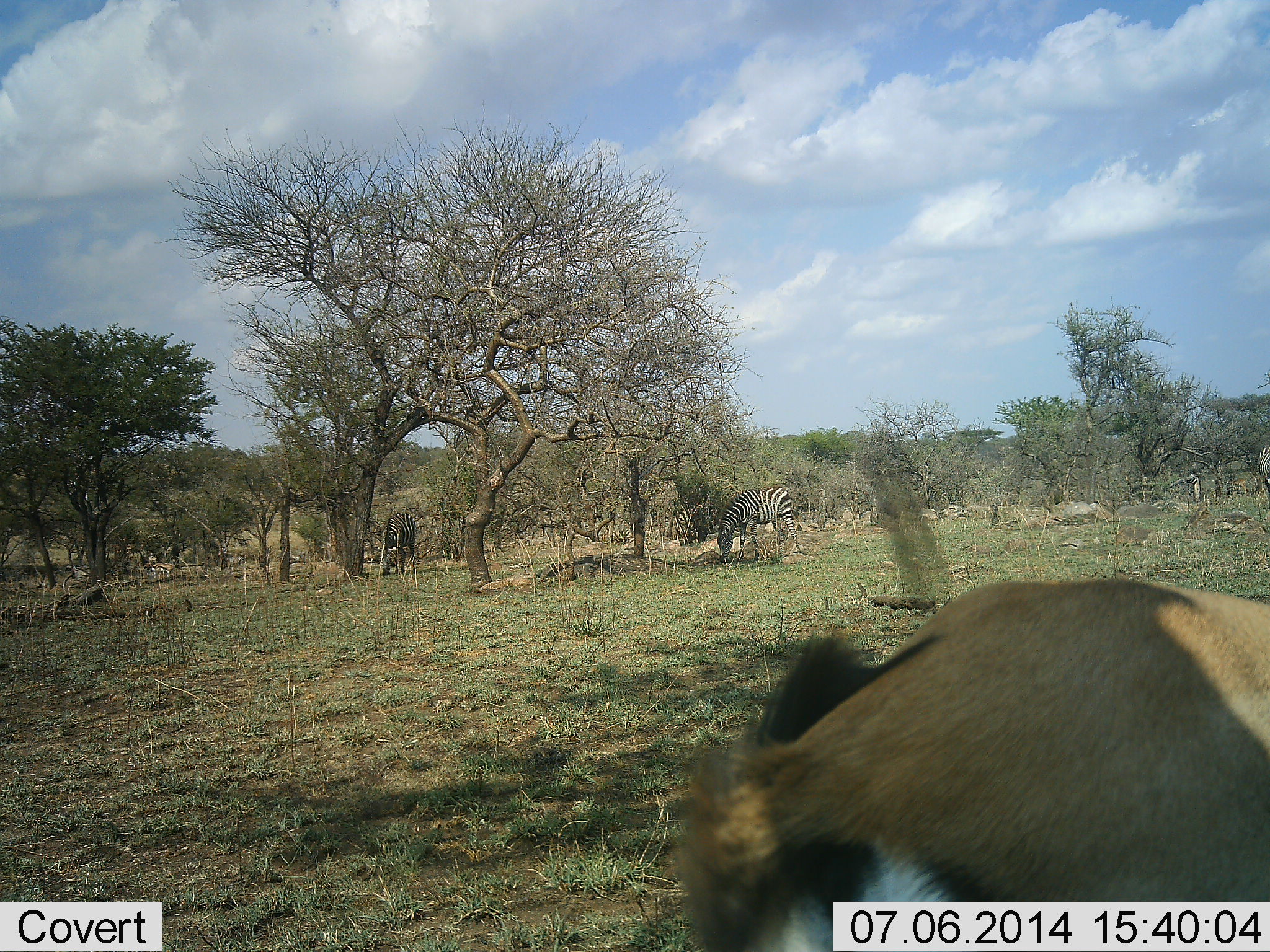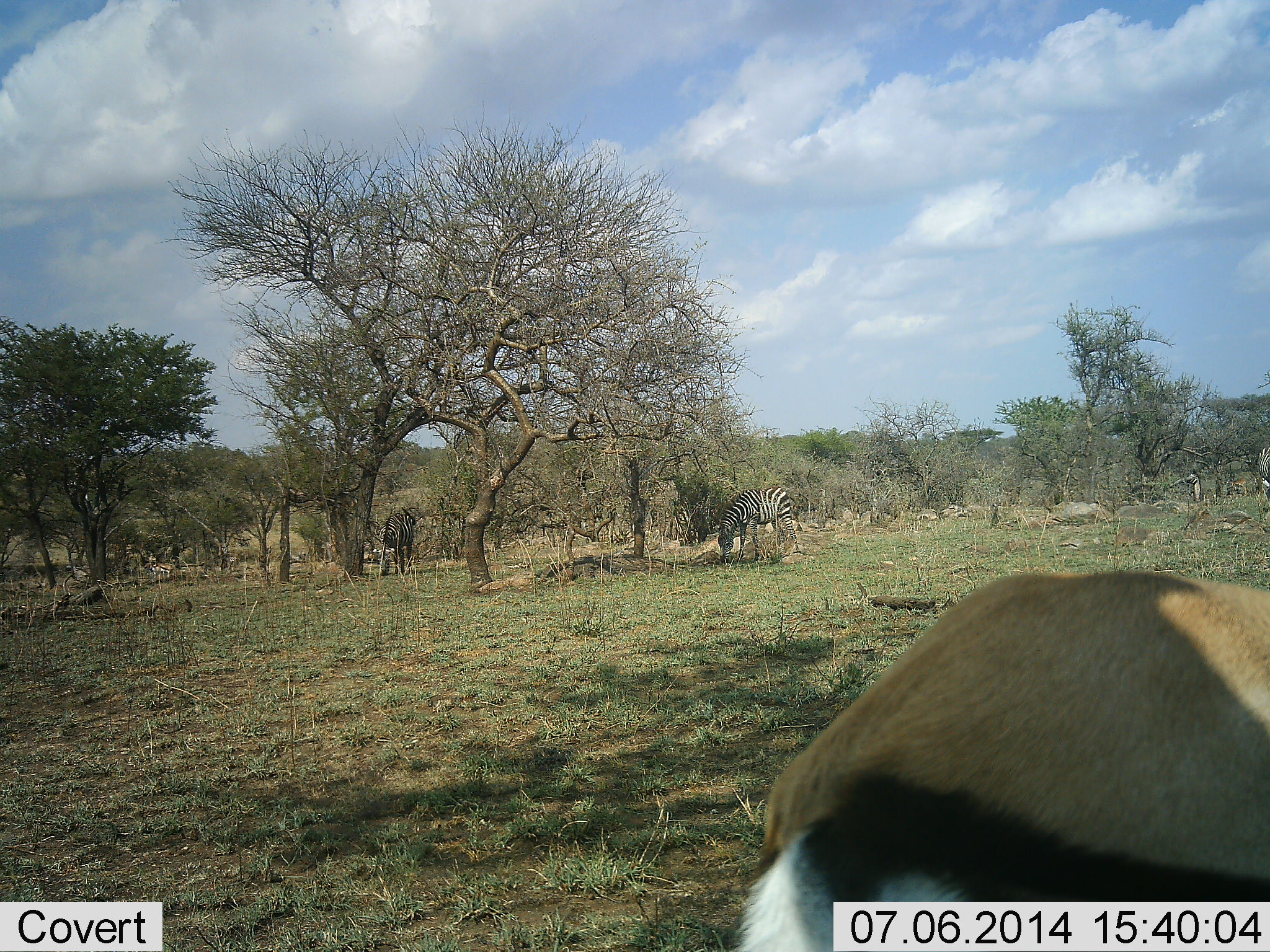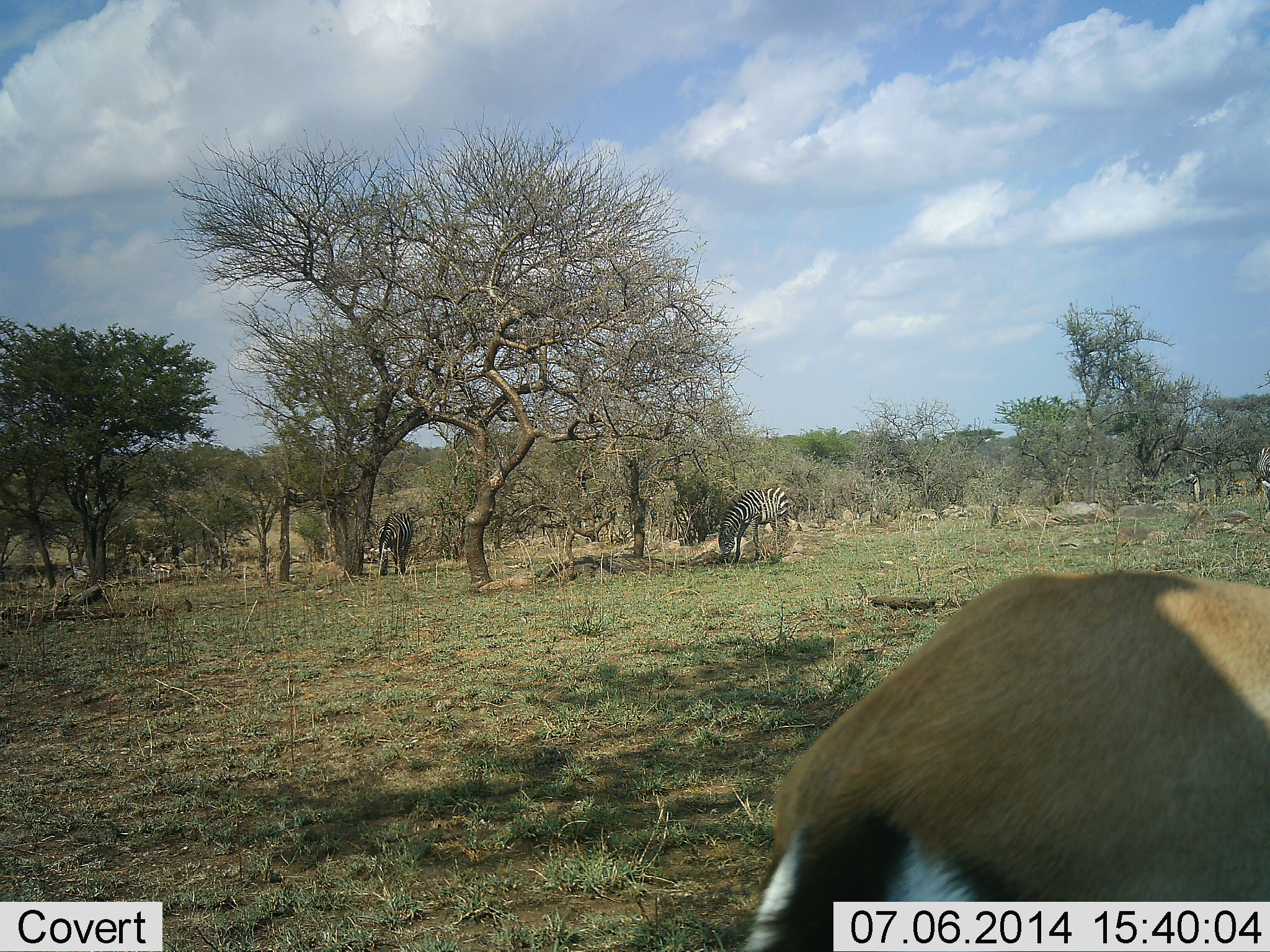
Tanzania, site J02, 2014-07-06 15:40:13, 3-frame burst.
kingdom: Animalia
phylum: Chordata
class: Mammalia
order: Artiodactyla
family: Bovidae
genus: Eudorcas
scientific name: Eudorcas thomsonii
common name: thomson's gazelle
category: gazellethomsons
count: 1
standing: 58%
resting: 8%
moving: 0%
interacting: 0%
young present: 0%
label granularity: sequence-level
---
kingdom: Animalia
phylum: Chordata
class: Mammalia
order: Perissodactyla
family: Equidae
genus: Equus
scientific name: Equus quagga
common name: plains zebra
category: zebra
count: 2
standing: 33%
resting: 0%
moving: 17%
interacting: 0%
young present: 0%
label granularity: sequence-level